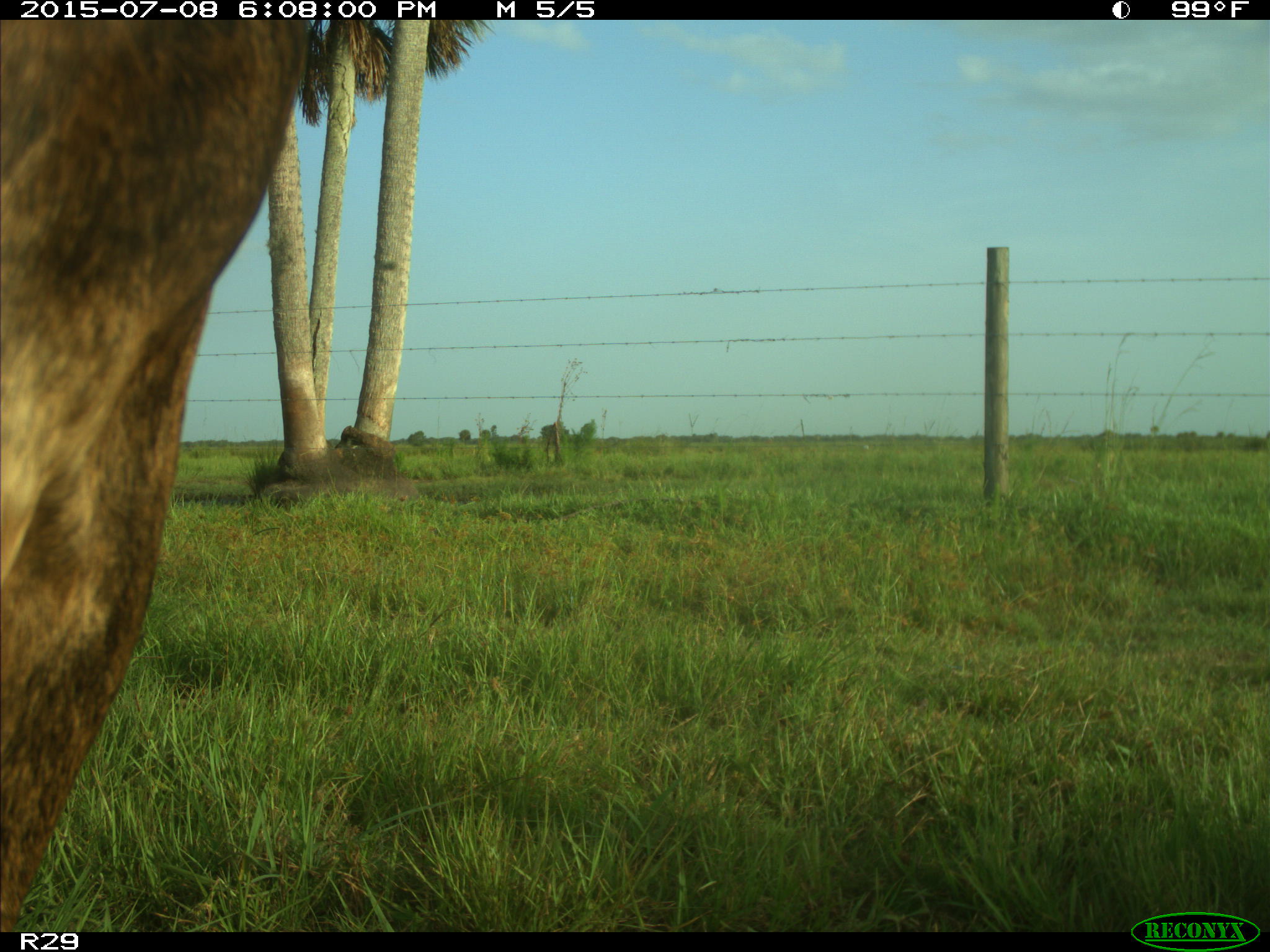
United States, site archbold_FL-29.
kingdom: Animalia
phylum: Chordata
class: Mammalia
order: Artiodactyla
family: Bovidae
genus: Bos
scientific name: Bos taurus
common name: domestic cow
Bos taurus (domestic cow).